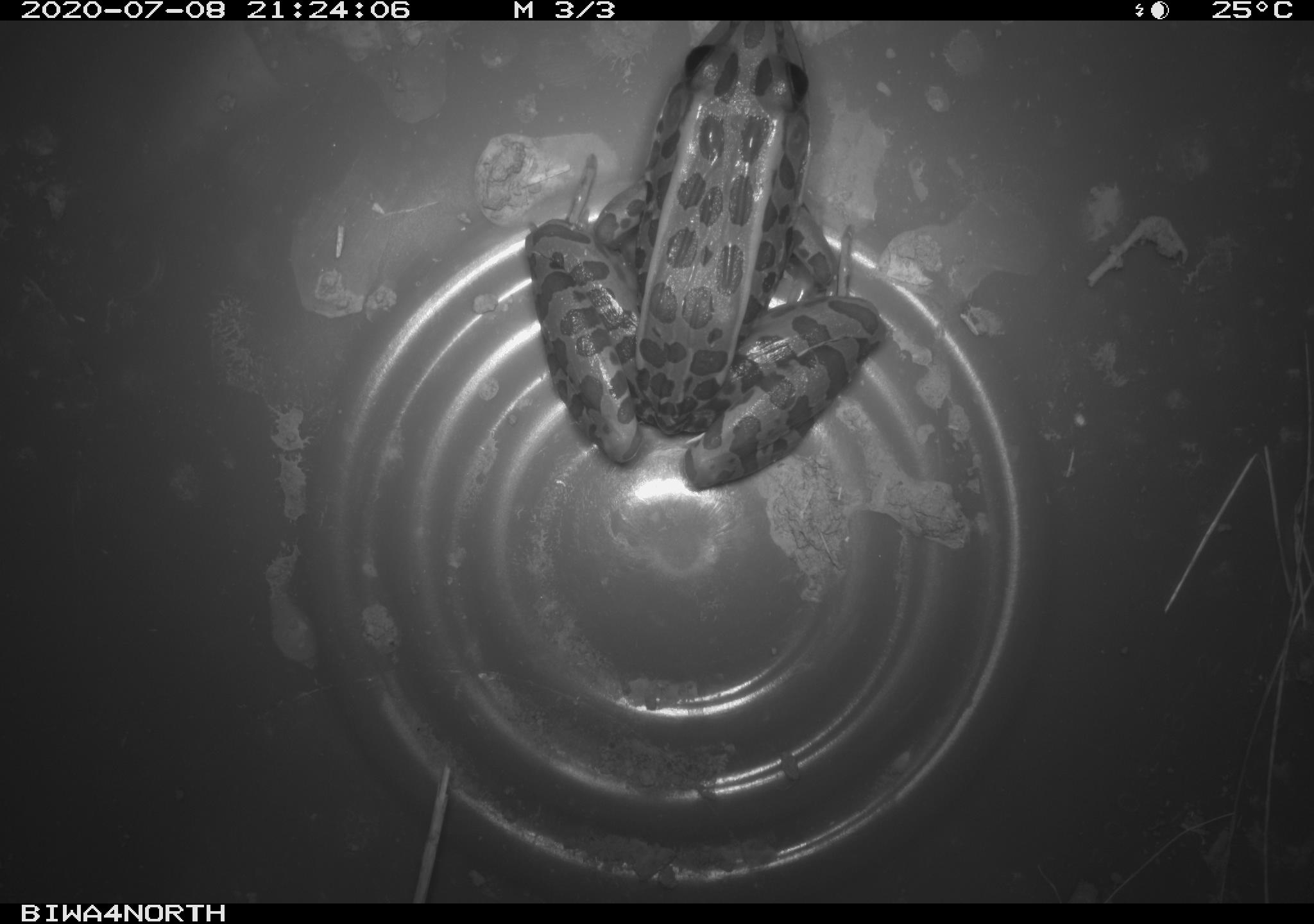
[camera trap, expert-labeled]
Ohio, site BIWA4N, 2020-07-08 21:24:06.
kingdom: Animalia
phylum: Chordata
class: Amphibia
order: Anura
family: Ranidae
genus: Lithobates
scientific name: Lithobates pipiens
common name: northern leopard frog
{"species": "northern leopard frog (Lithobates pipiens)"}